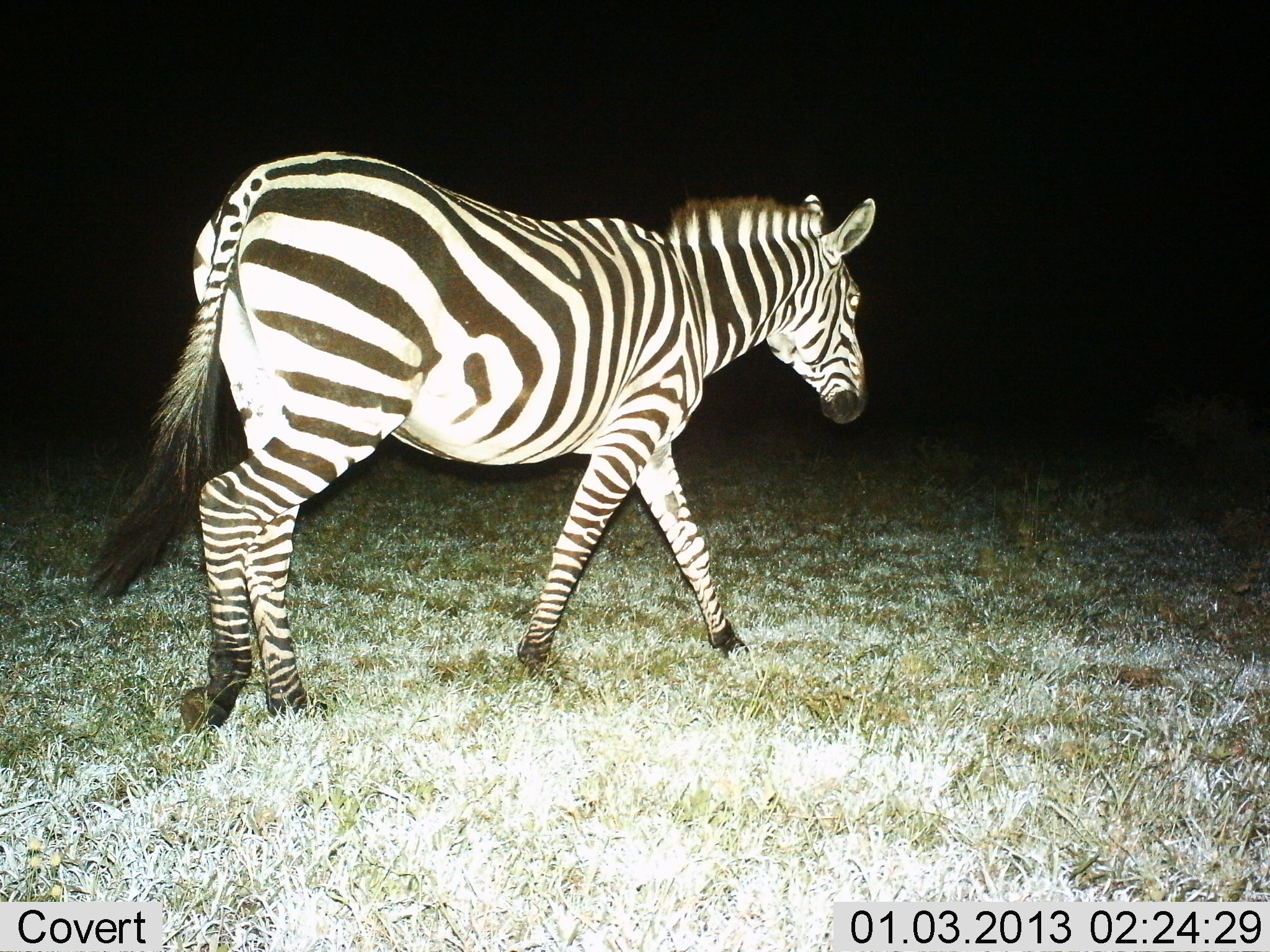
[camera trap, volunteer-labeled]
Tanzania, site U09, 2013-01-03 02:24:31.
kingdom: Animalia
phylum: Chordata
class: Mammalia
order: Perissodactyla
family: Equidae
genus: Equus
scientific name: Equus quagga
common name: plains zebra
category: zebra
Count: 1.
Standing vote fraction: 0%.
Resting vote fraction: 0%.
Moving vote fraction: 100%.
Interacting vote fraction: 0%.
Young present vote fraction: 0%.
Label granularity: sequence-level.